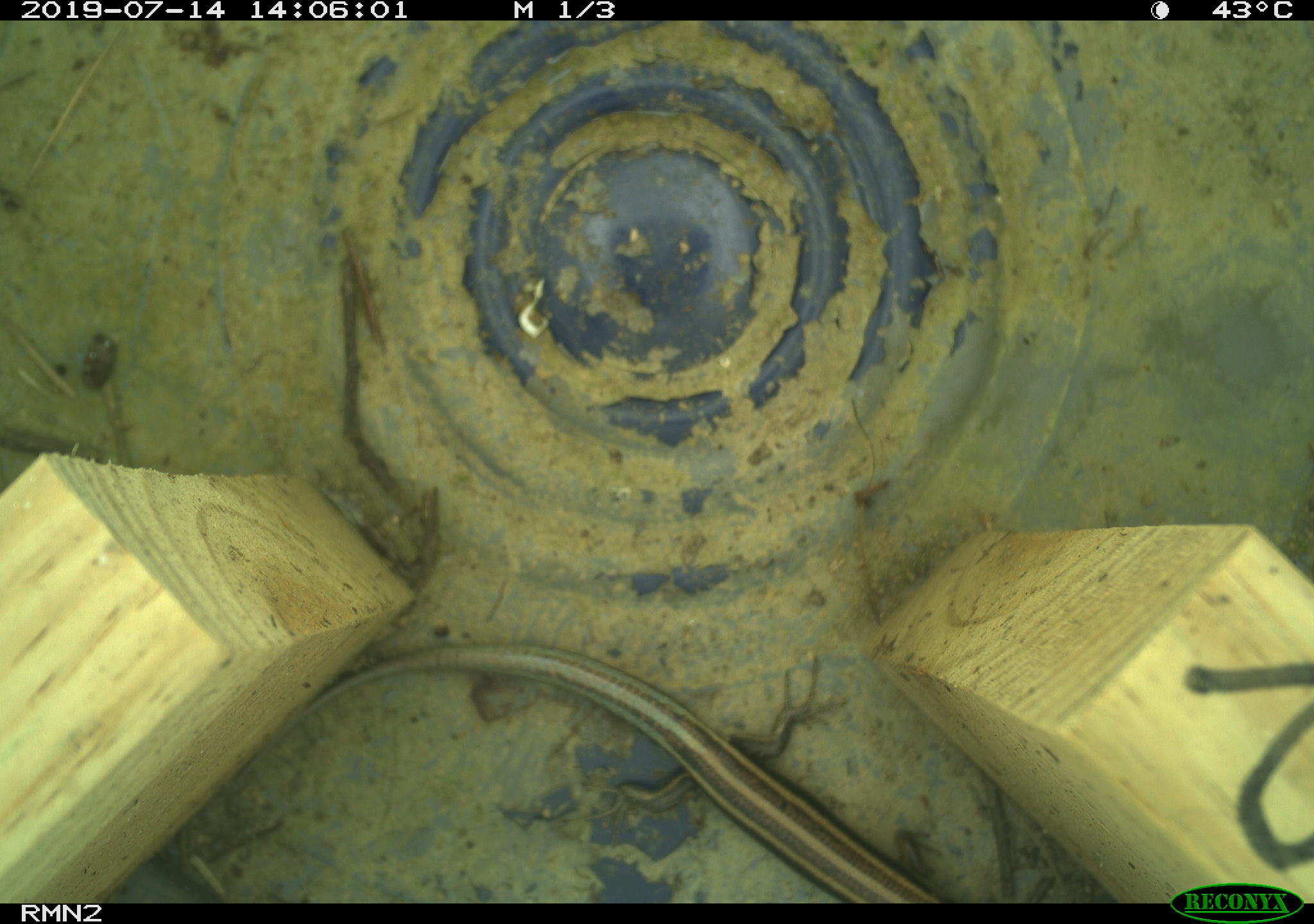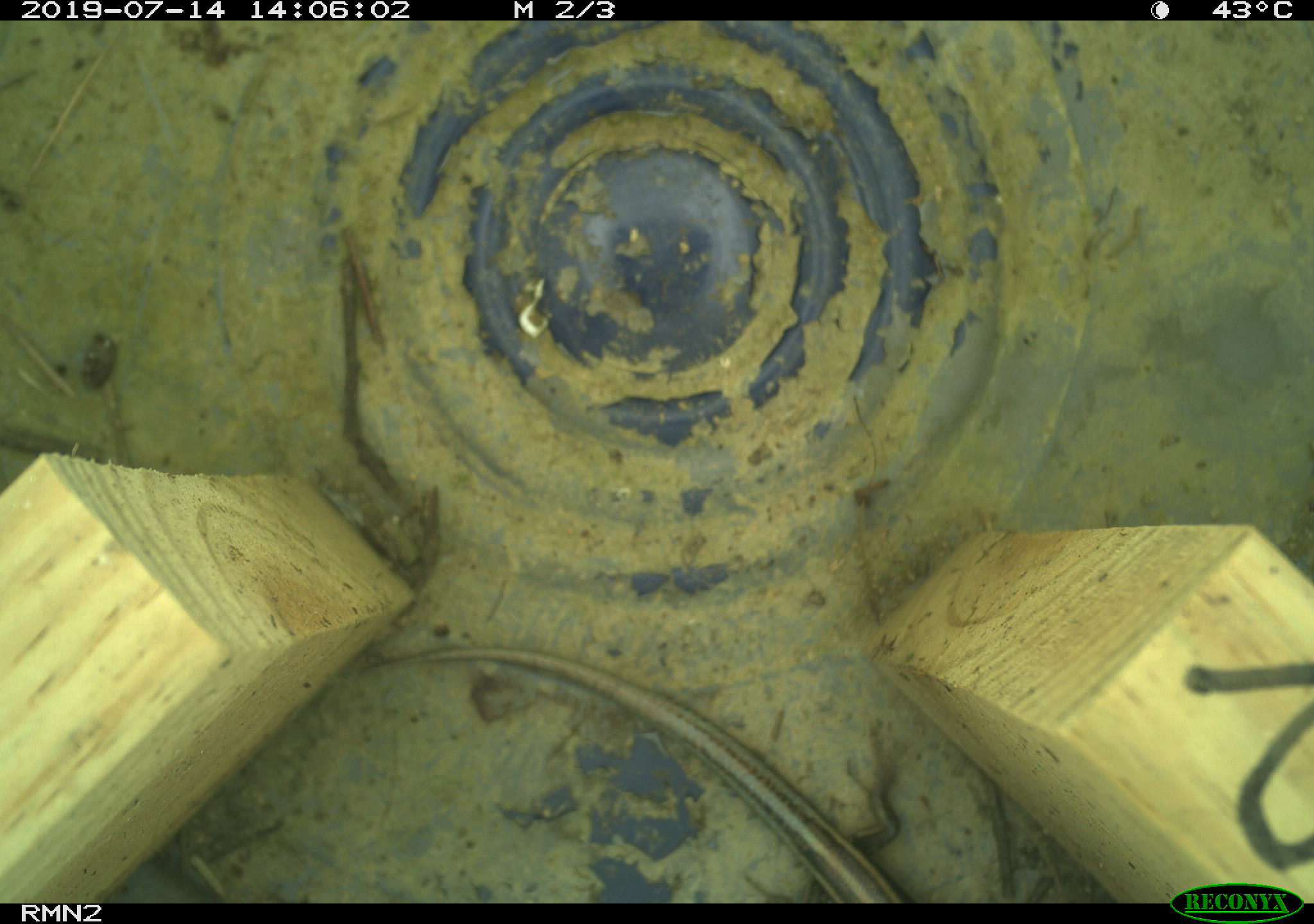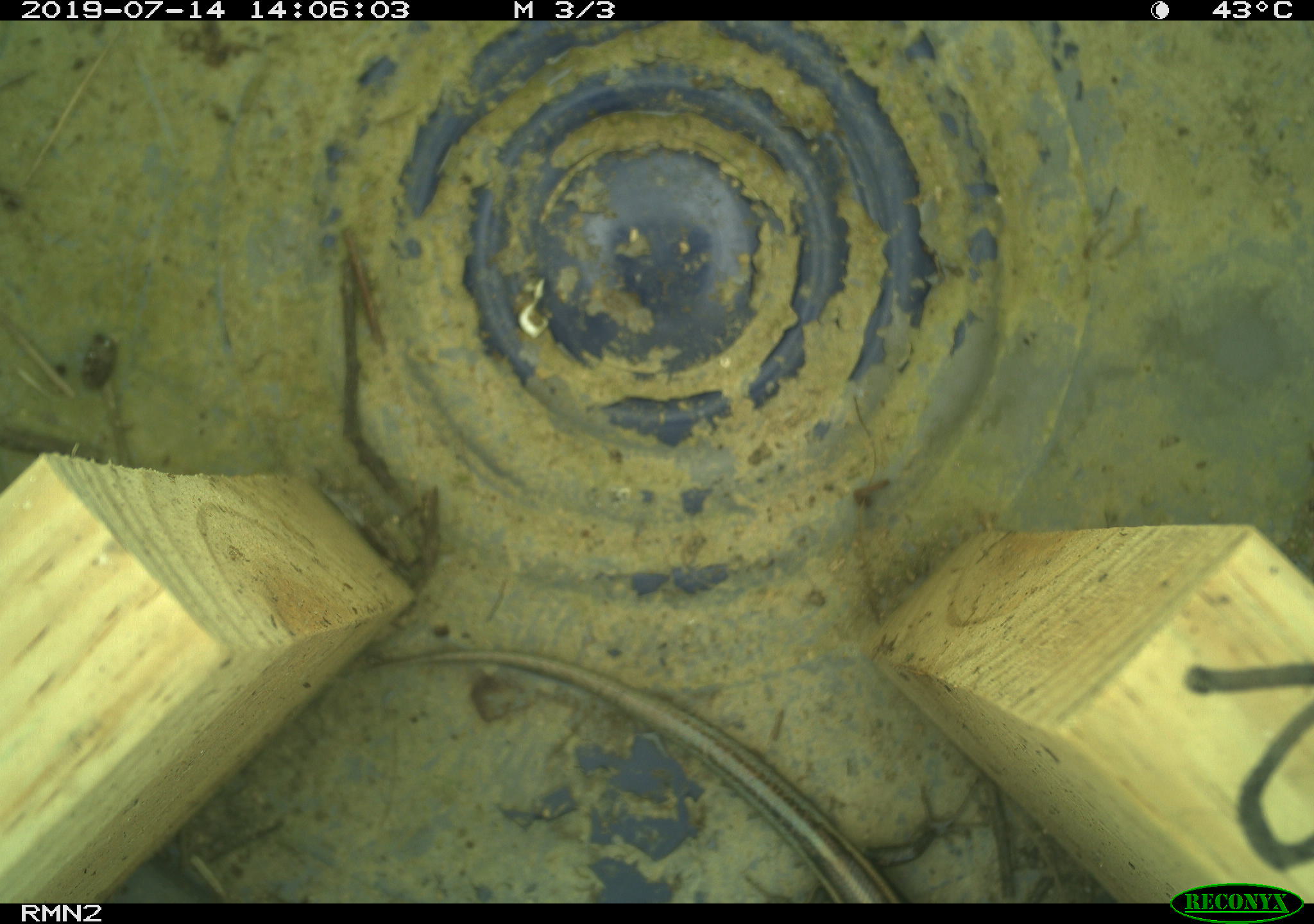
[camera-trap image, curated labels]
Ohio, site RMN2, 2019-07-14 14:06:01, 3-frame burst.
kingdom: Animalia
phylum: Chordata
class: Reptilia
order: Squamata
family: Scincidae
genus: Plestiodon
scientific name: Plestiodon fasciatus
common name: common five-lined skink